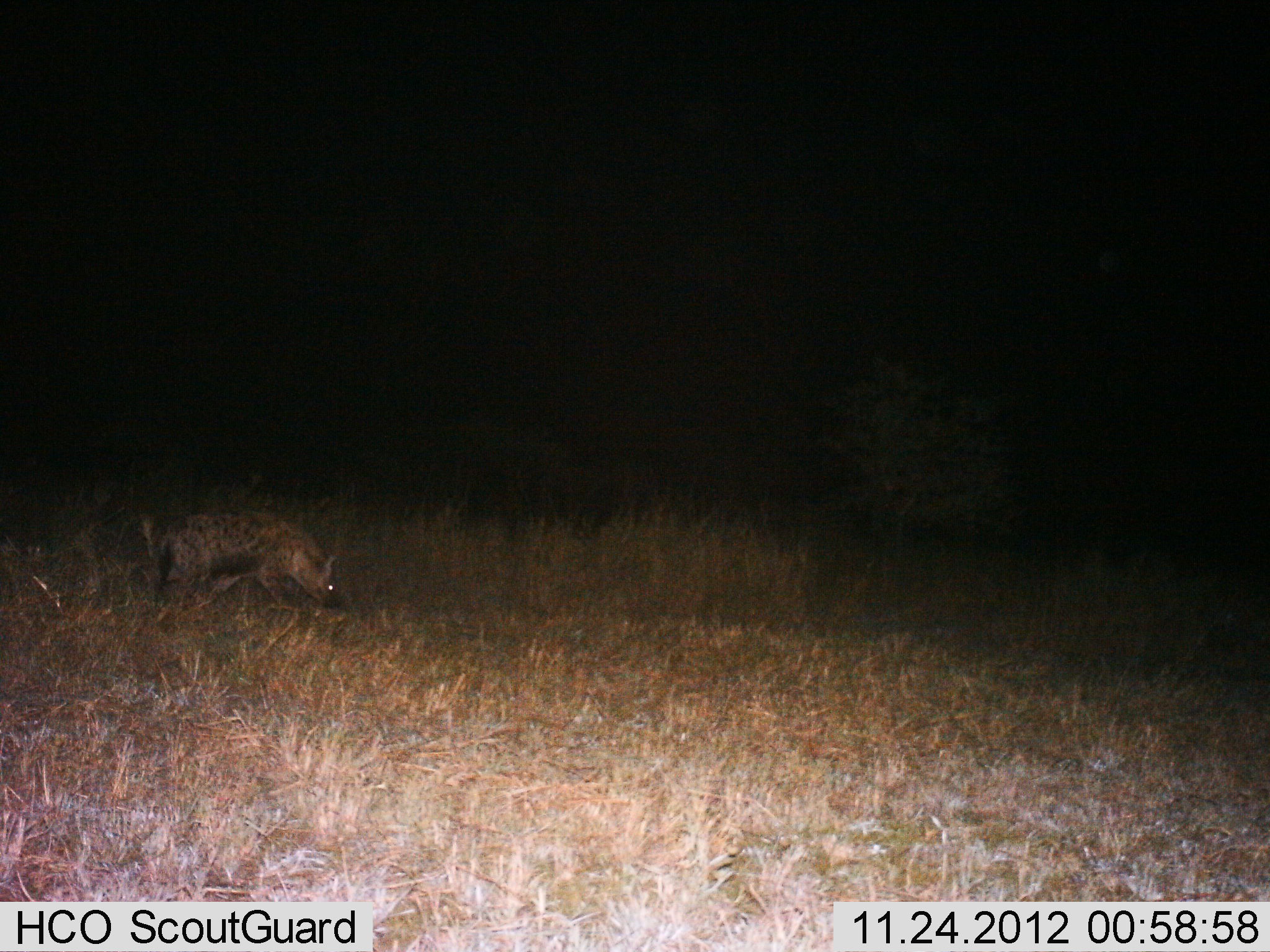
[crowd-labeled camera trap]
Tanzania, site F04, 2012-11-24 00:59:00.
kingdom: Animalia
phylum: Chordata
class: Mammalia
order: Carnivora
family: Hyaenidae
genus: Crocuta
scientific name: Crocuta crocuta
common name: spotted hyena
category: hyenaspotted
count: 1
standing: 36%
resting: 0%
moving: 64%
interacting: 4%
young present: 0%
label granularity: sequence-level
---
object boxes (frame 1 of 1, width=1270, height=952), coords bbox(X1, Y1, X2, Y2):
animal: bbox(136, 511, 343, 614)